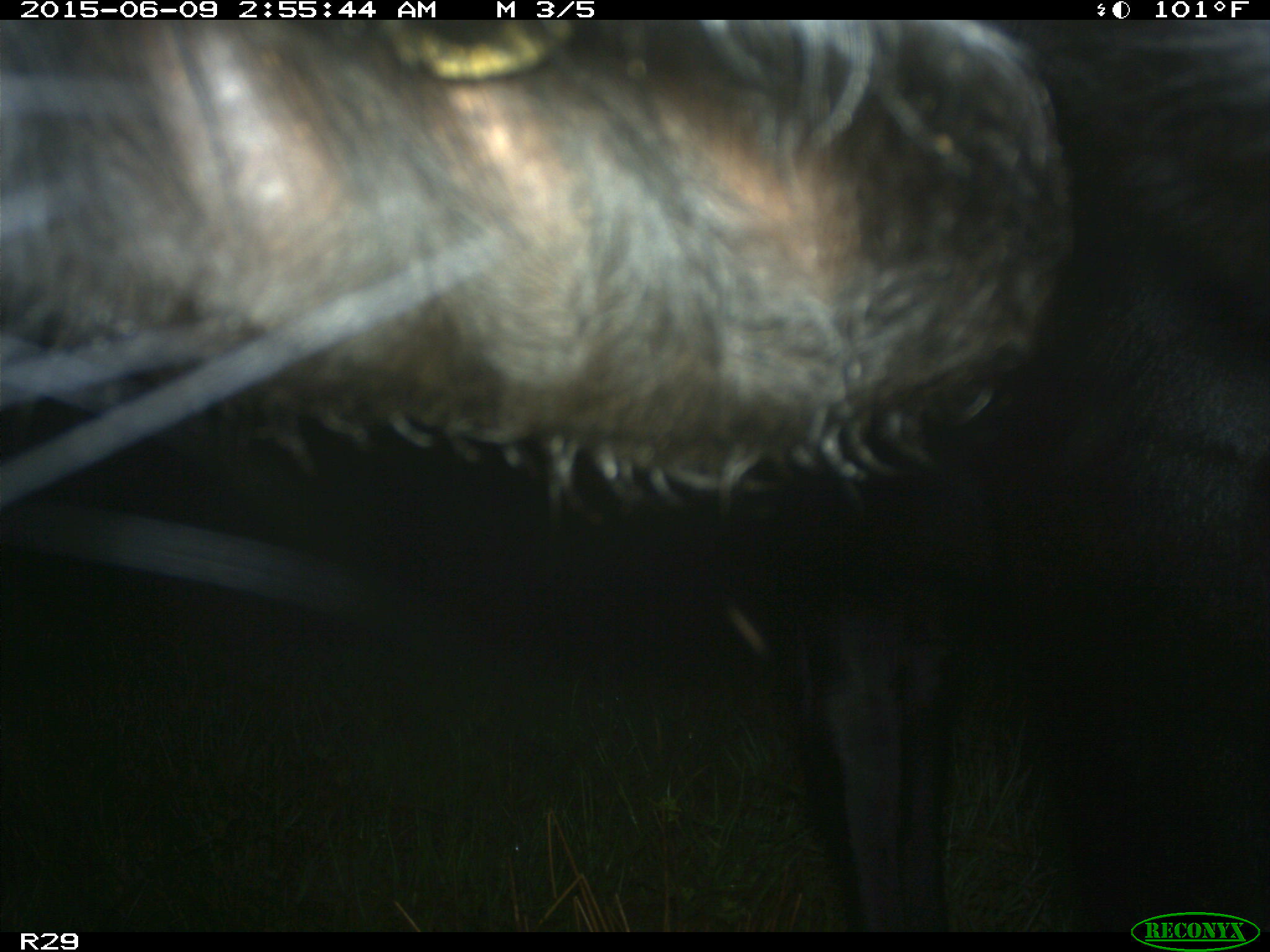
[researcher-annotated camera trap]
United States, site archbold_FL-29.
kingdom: Animalia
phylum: Chordata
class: Mammalia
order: Artiodactyla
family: Bovidae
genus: Bos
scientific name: Bos taurus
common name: domestic cow